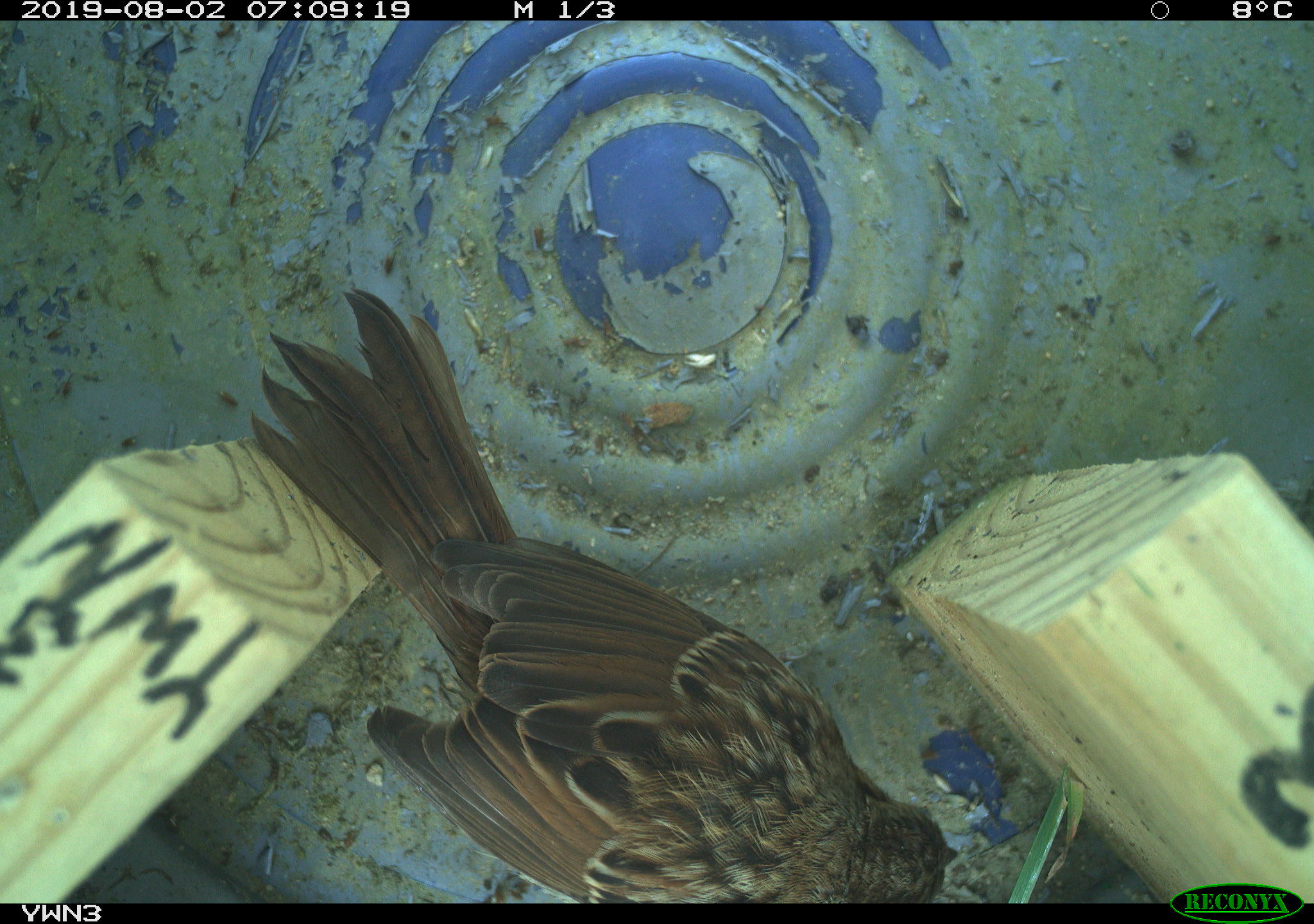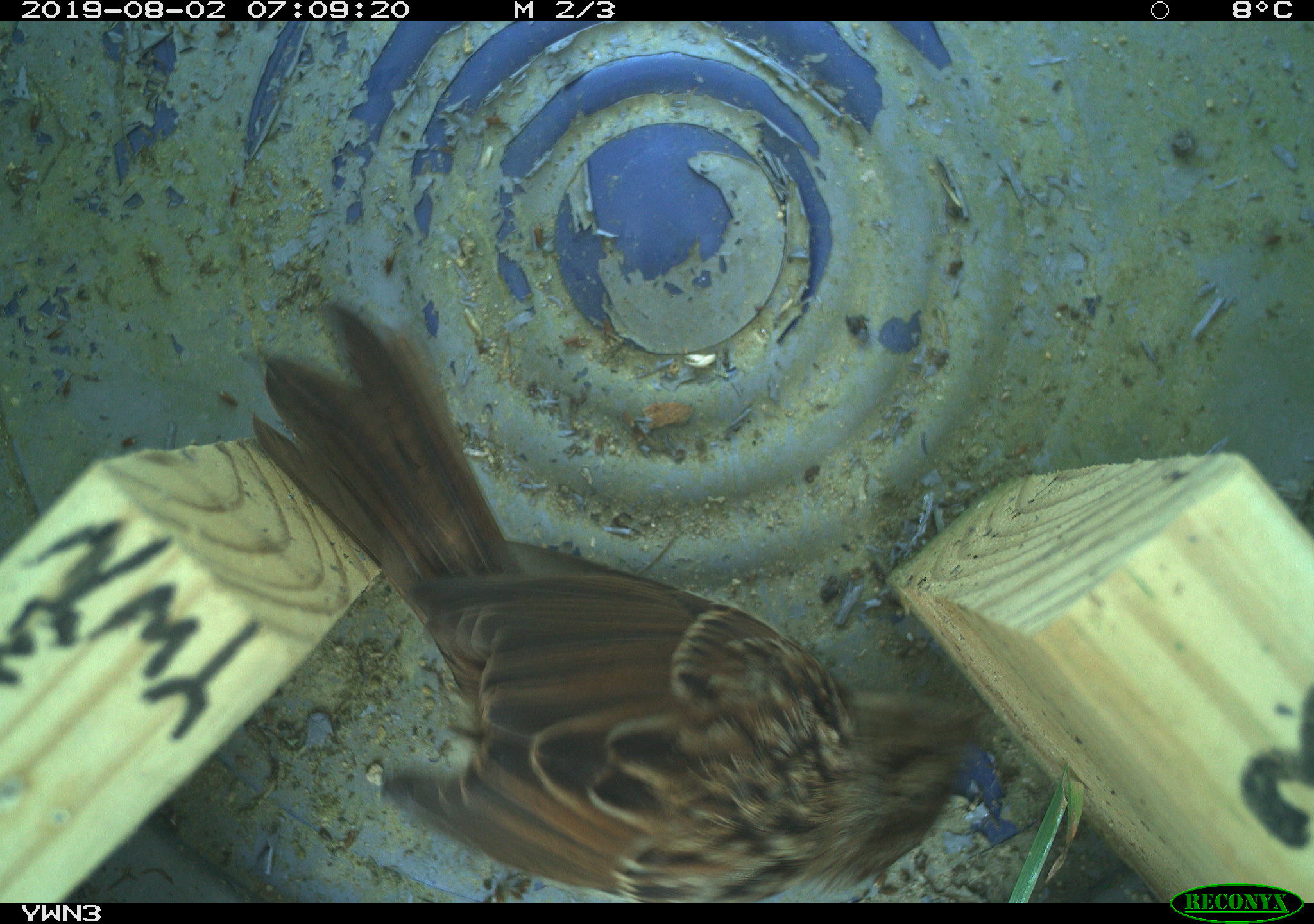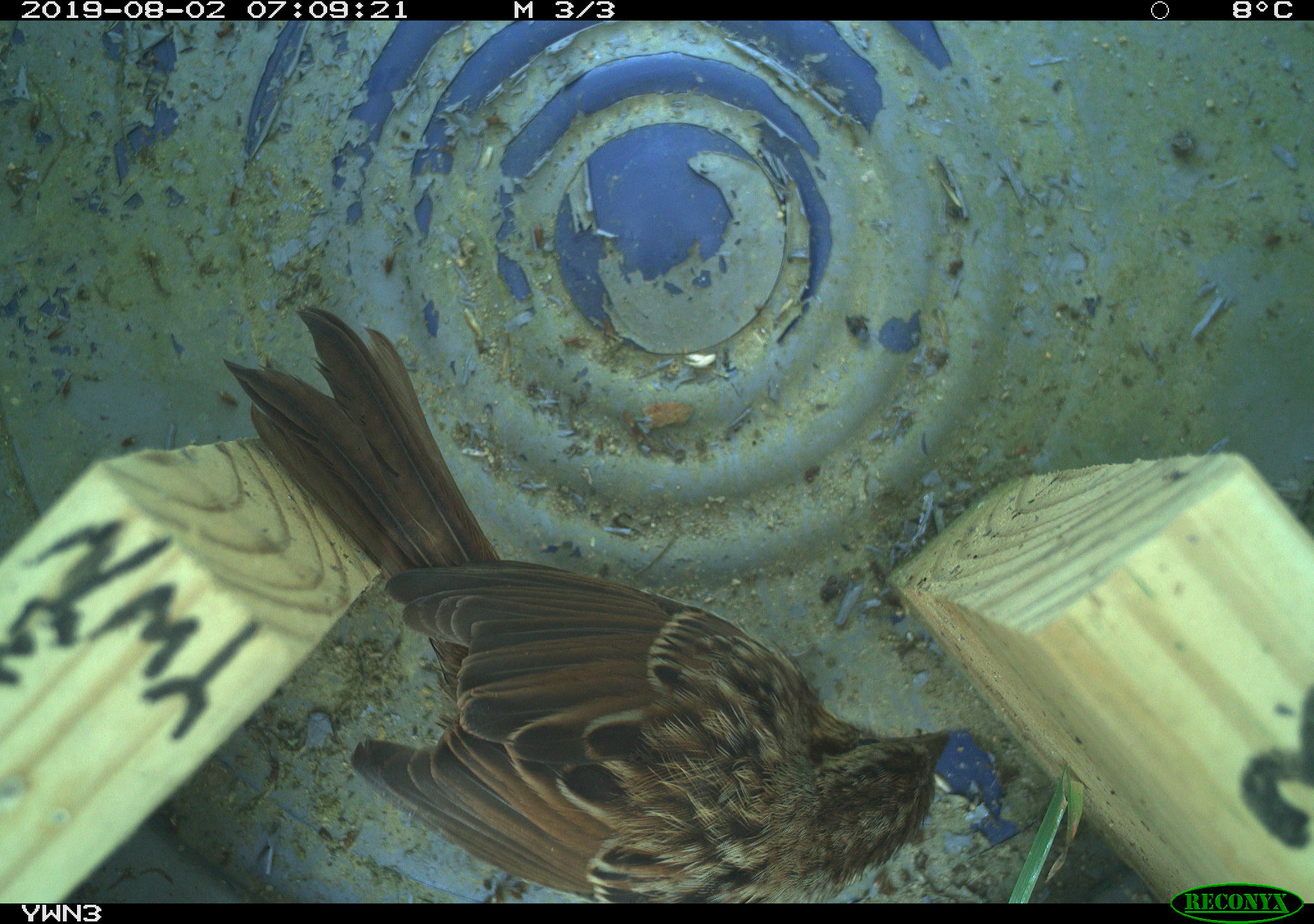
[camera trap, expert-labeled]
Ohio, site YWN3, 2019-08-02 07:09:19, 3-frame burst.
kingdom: Animalia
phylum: Chordata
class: Aves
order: Passeriformes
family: Passerellidae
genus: Melospiza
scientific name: Melospiza melodia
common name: song sparrow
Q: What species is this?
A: Song sparrow (Melospiza melodia).